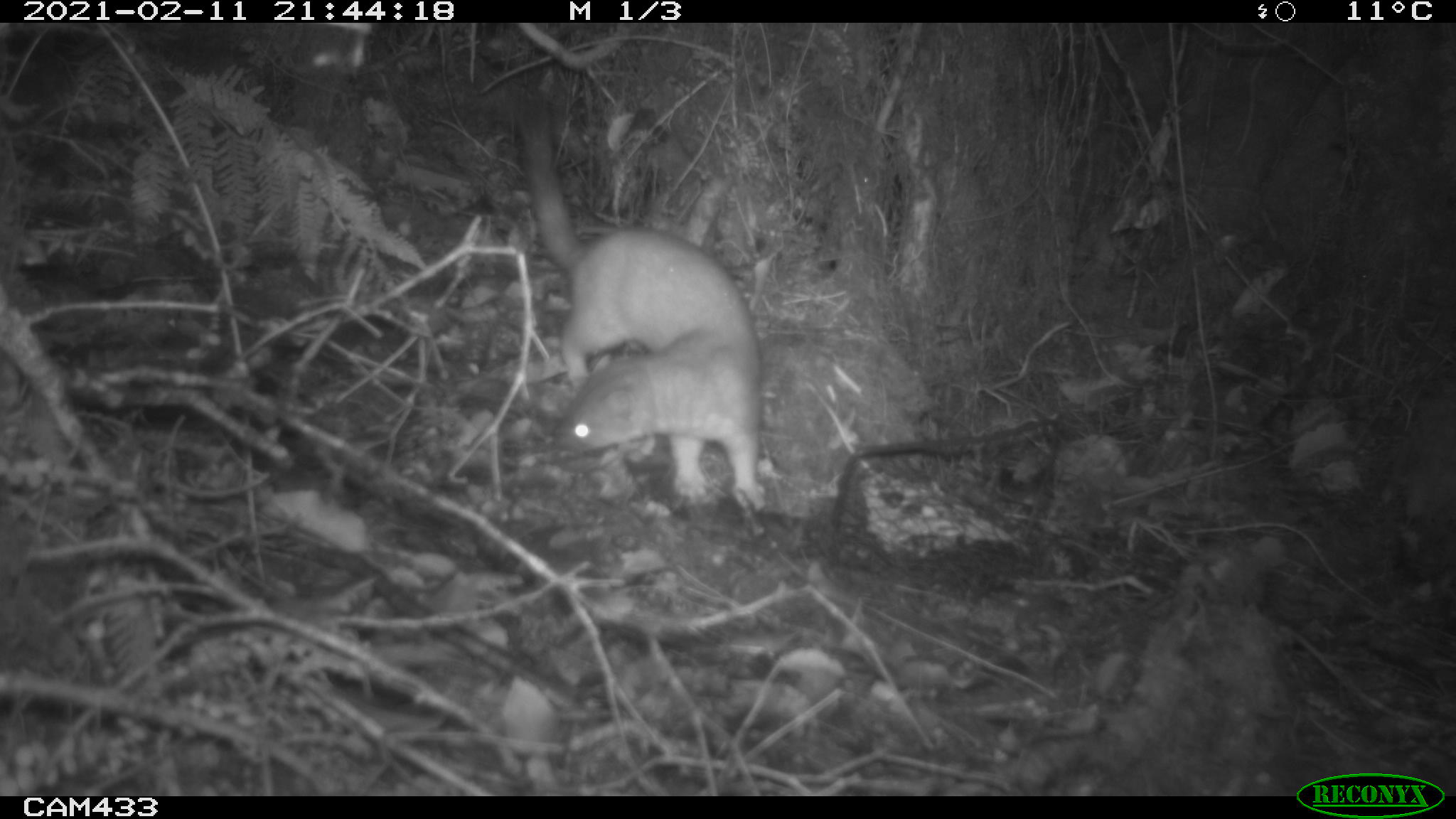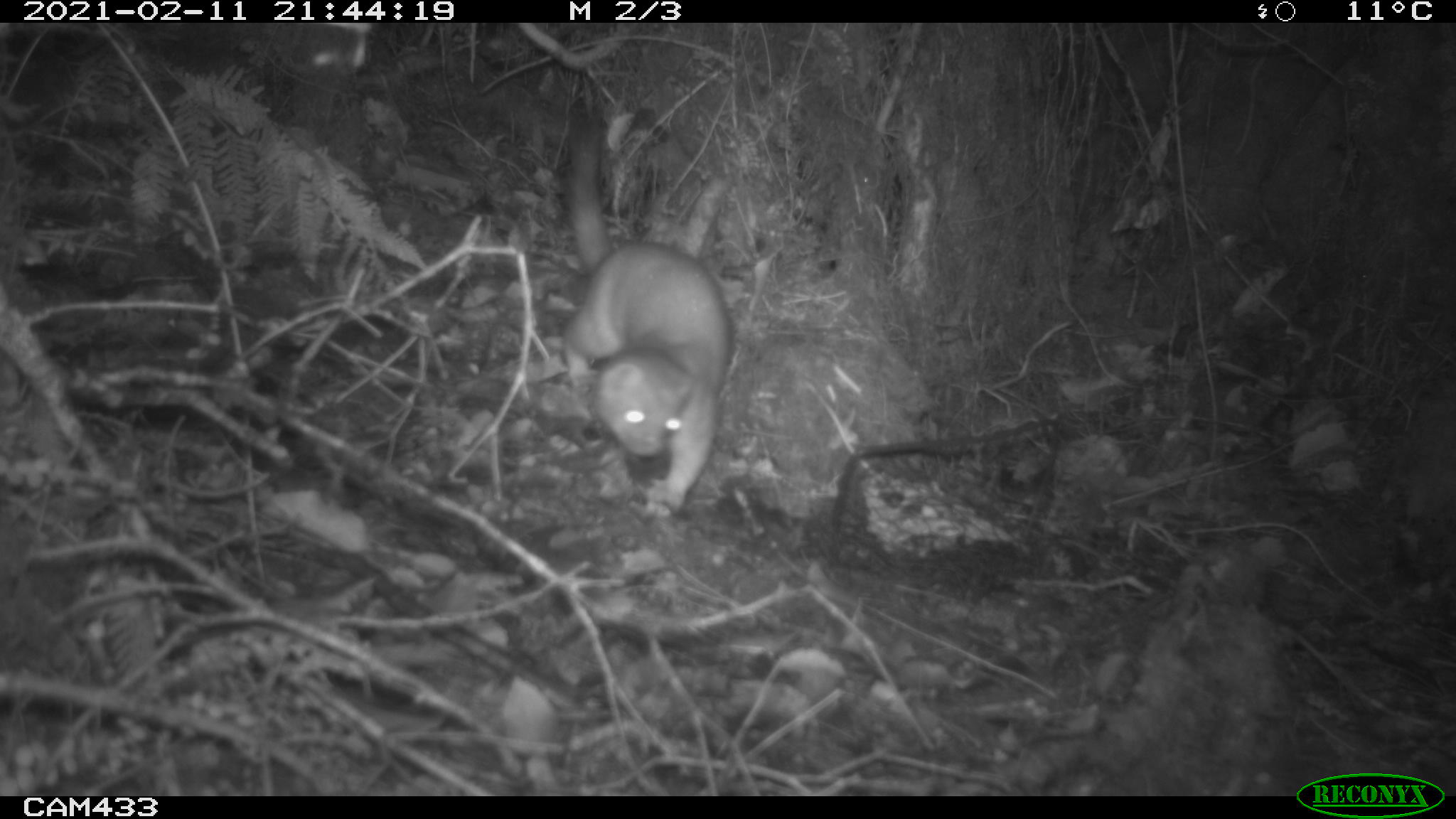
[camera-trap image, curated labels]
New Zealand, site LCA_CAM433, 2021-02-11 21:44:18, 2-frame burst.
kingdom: Animalia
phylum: Chordata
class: Mammalia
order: Carnivora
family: Mustelidae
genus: Mustela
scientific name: Mustela erminea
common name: stoat